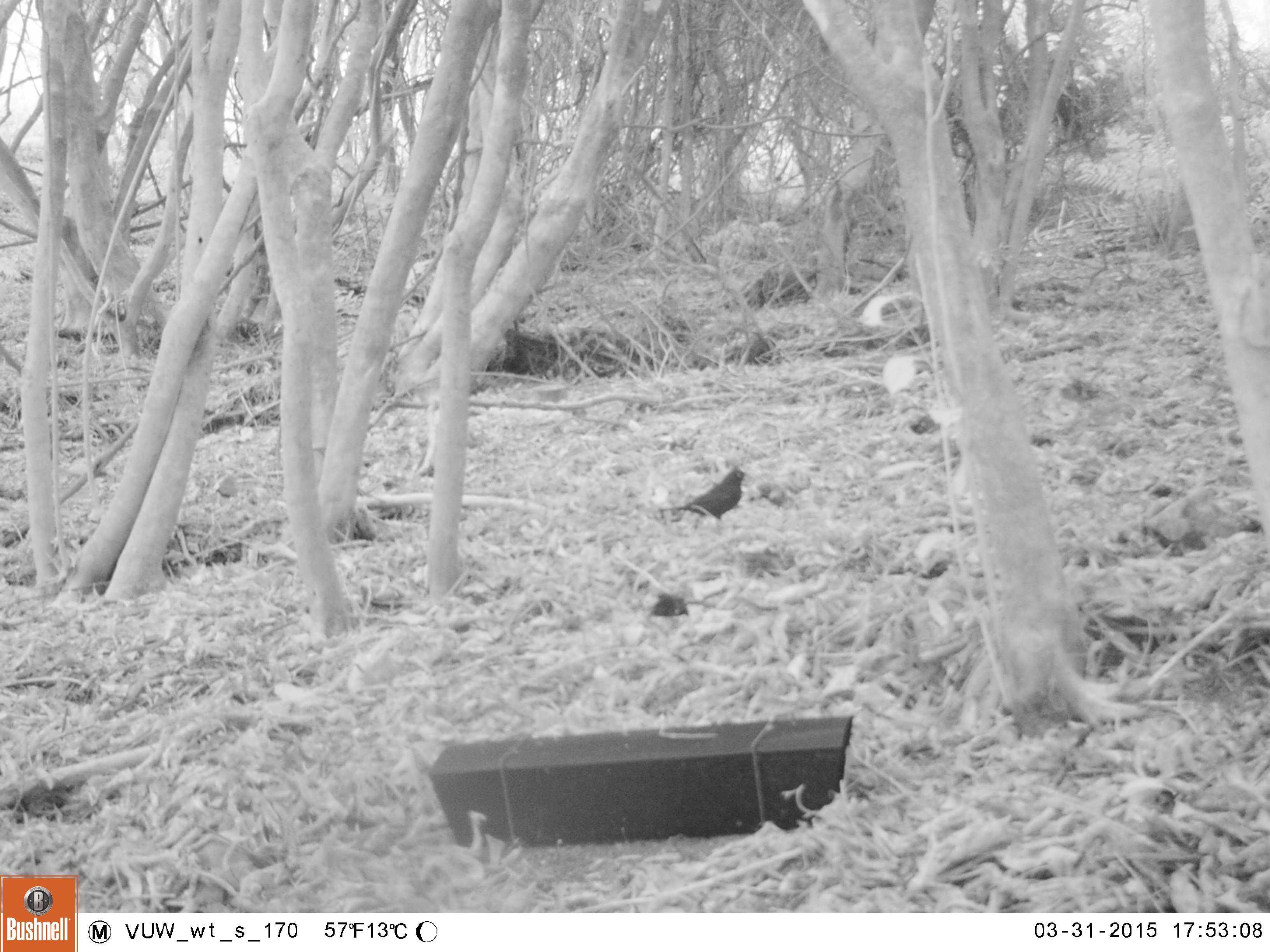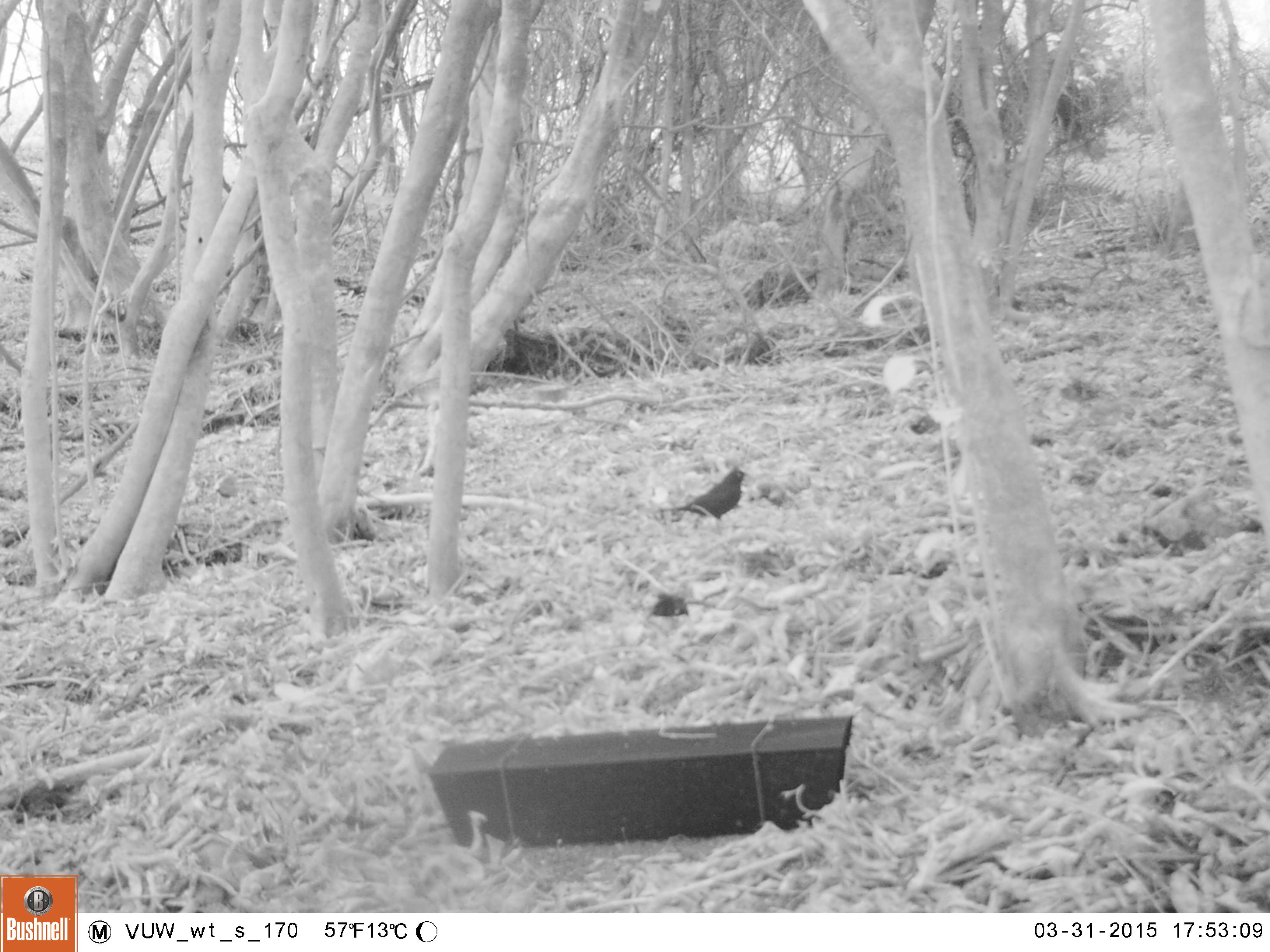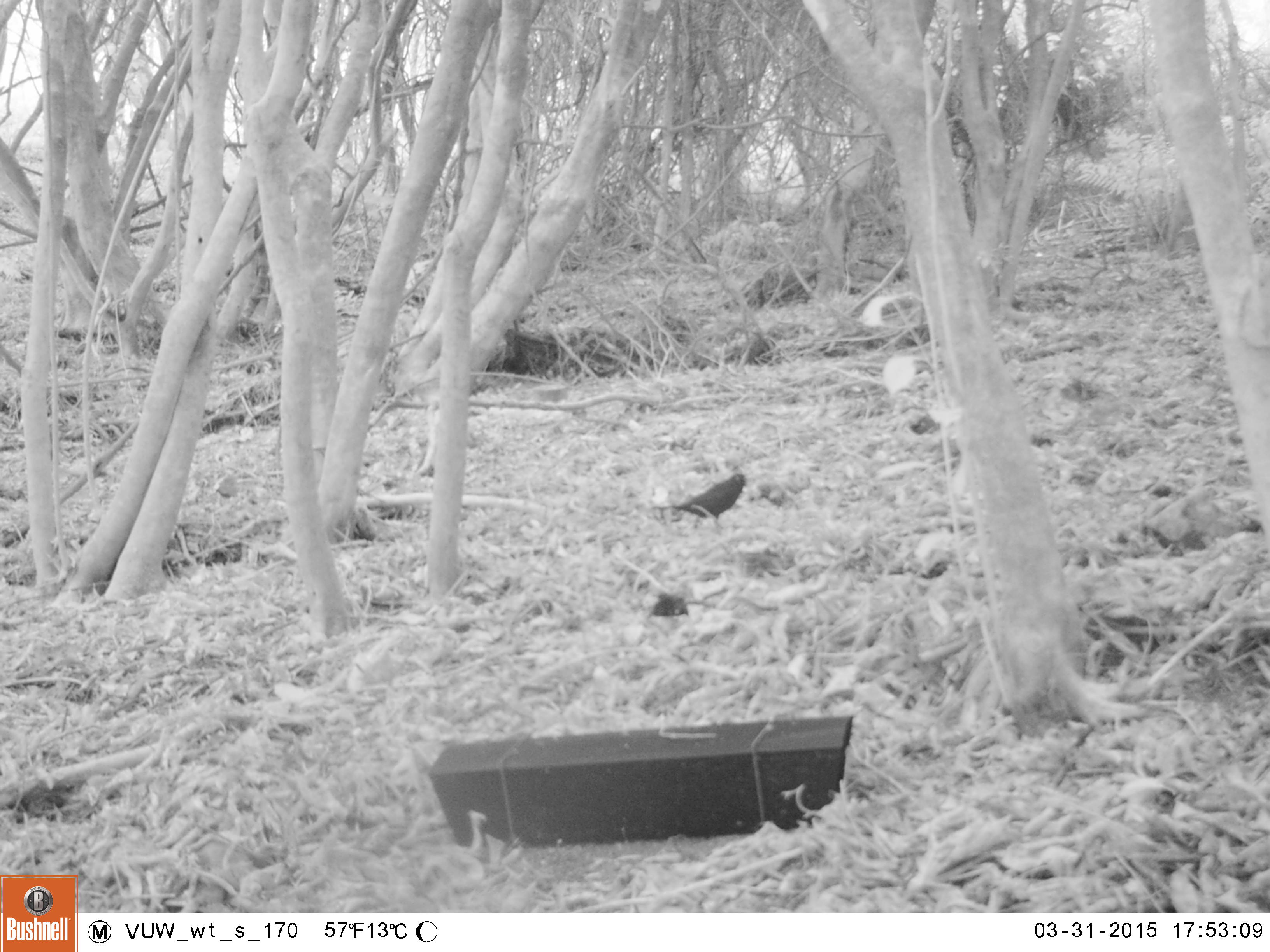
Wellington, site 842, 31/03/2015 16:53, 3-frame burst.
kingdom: Animalia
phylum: Chordata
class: Aves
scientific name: Aves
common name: bird